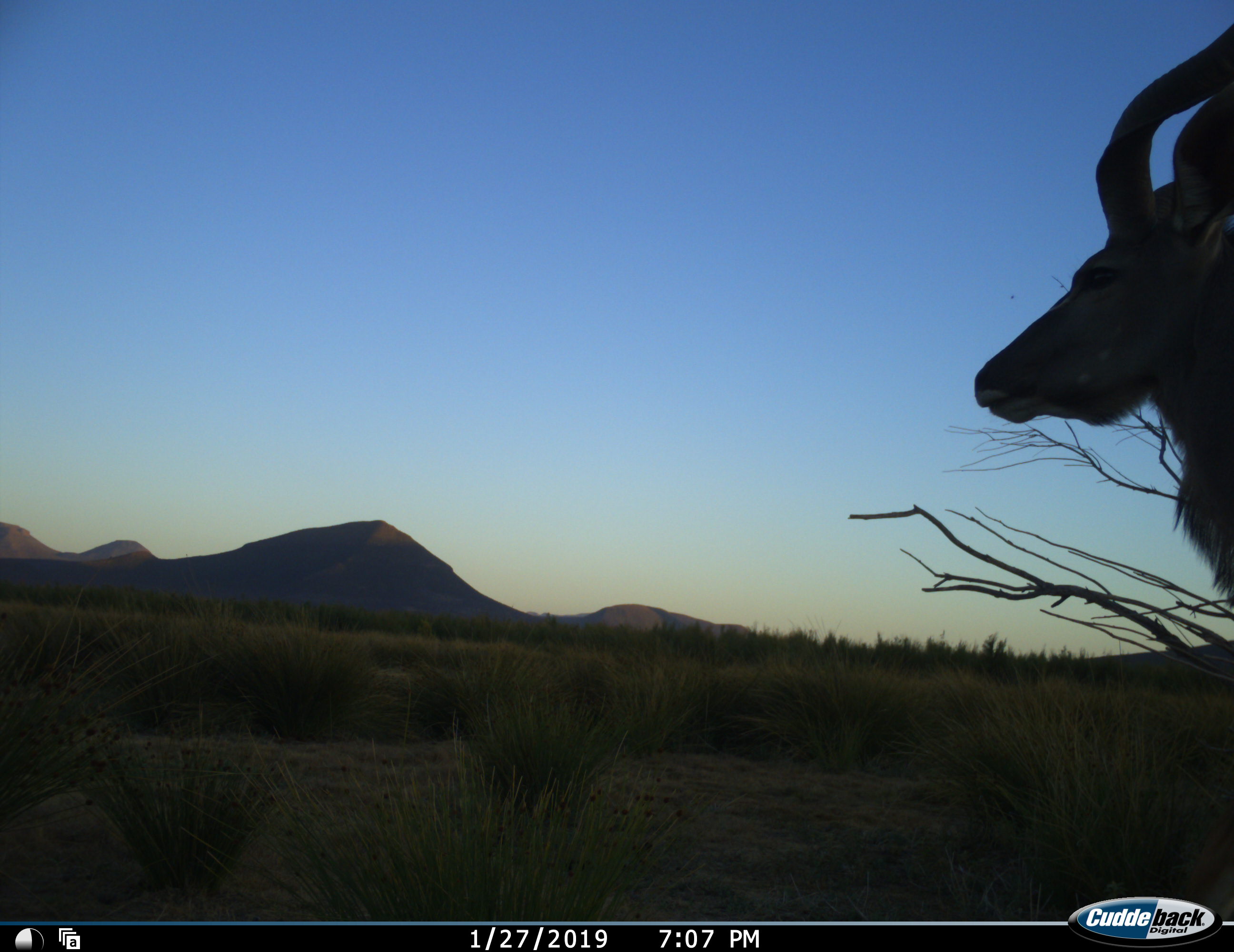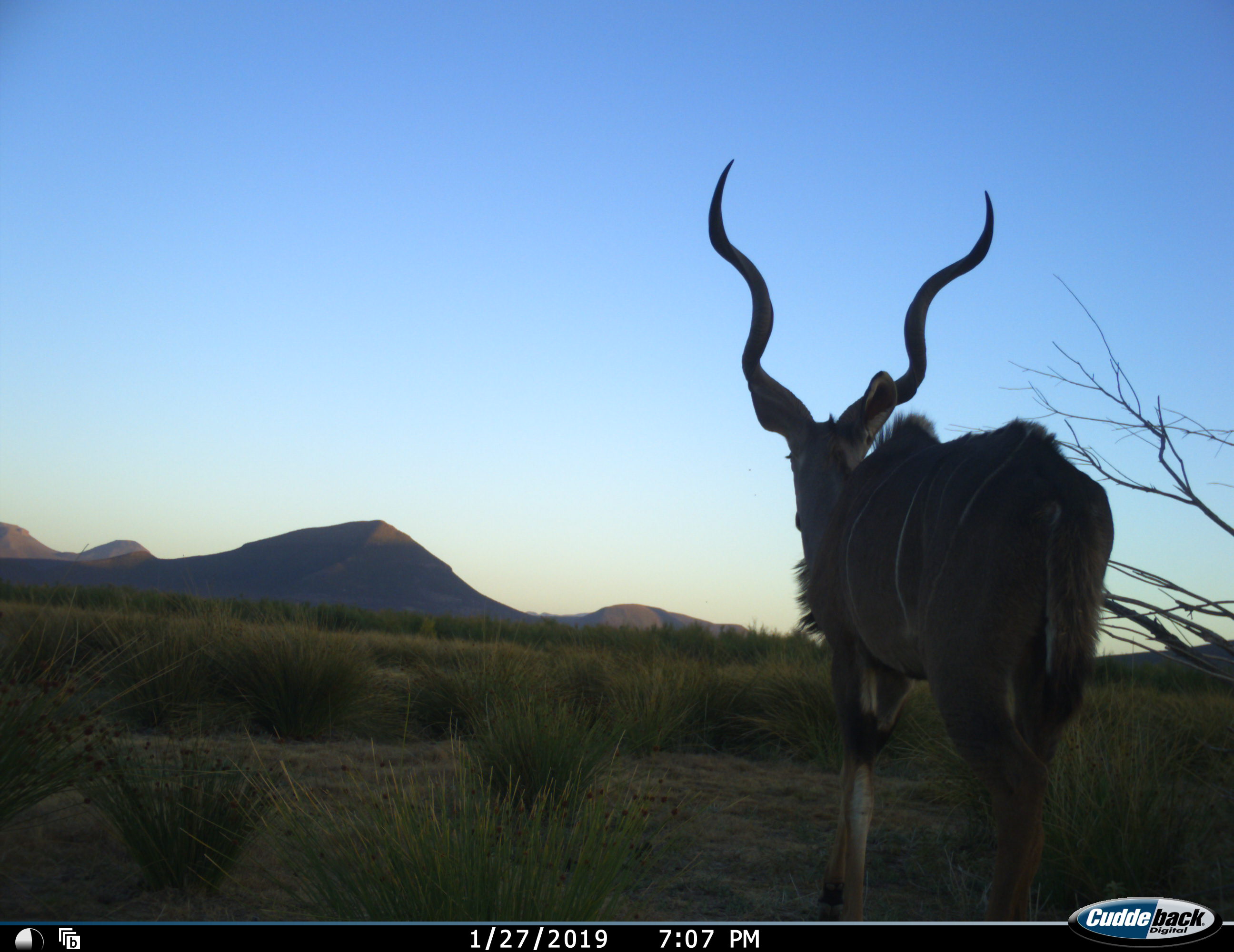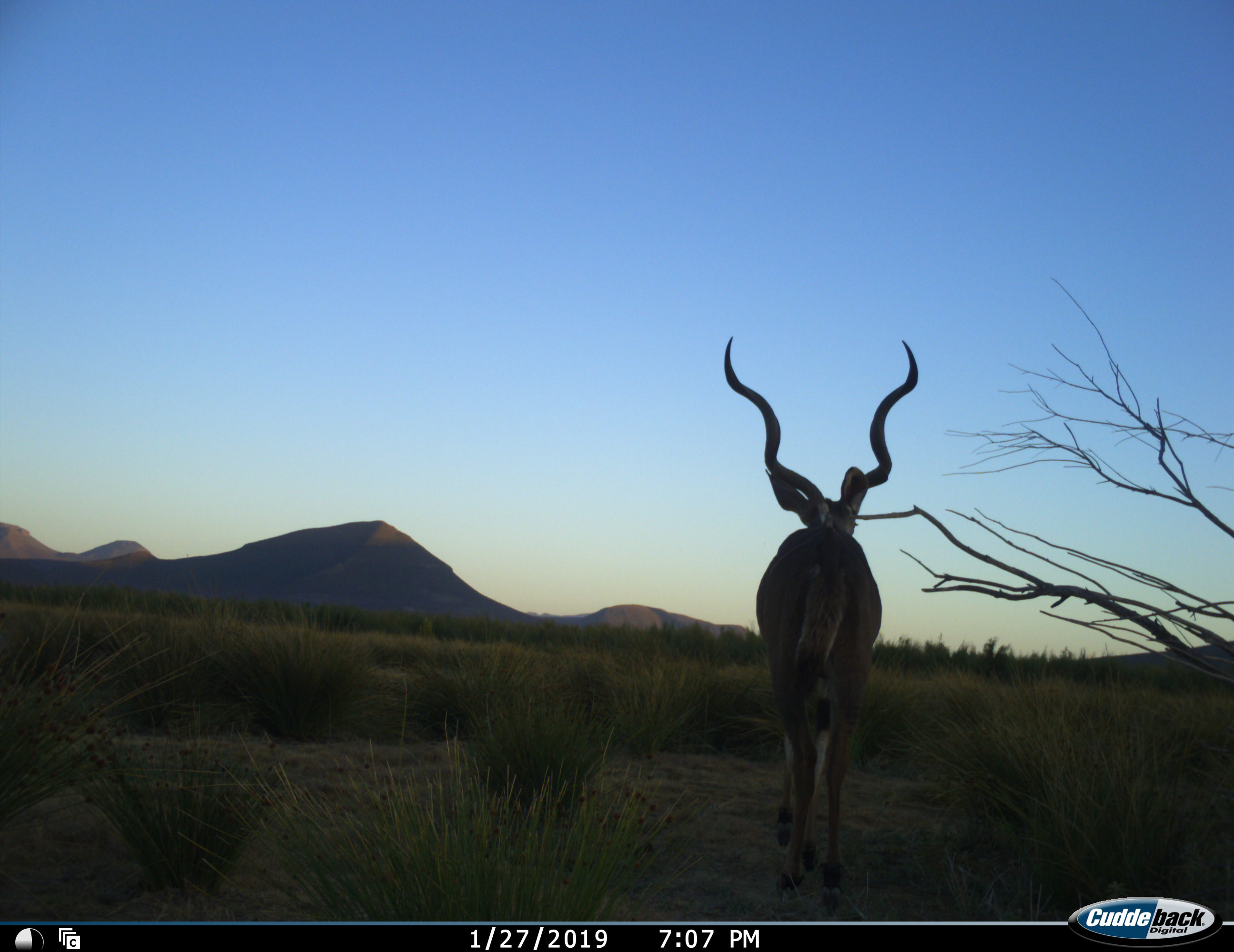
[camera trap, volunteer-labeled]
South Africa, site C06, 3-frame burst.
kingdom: Animalia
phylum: Chordata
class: Mammalia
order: Artiodactyla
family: Bovidae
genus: Tragelaphus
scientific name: Tragelaphus strepsiceros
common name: greater kudu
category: kudu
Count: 1.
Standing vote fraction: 22%.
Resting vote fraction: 0%.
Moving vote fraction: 89%.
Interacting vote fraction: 0%.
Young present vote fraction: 0%.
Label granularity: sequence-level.